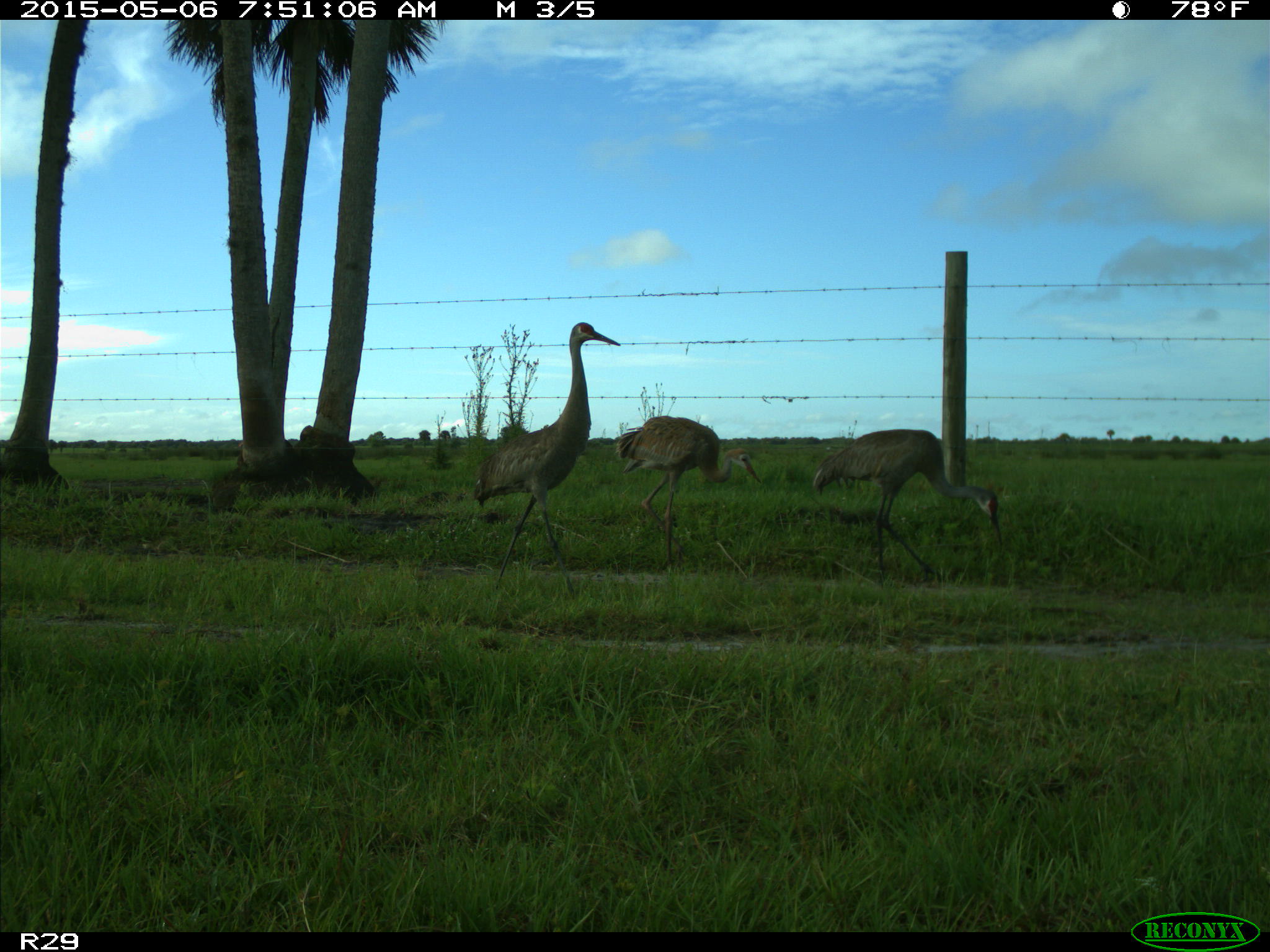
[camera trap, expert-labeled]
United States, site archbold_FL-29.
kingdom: Animalia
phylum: Chordata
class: Aves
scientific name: Aves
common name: birds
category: unidentified bird